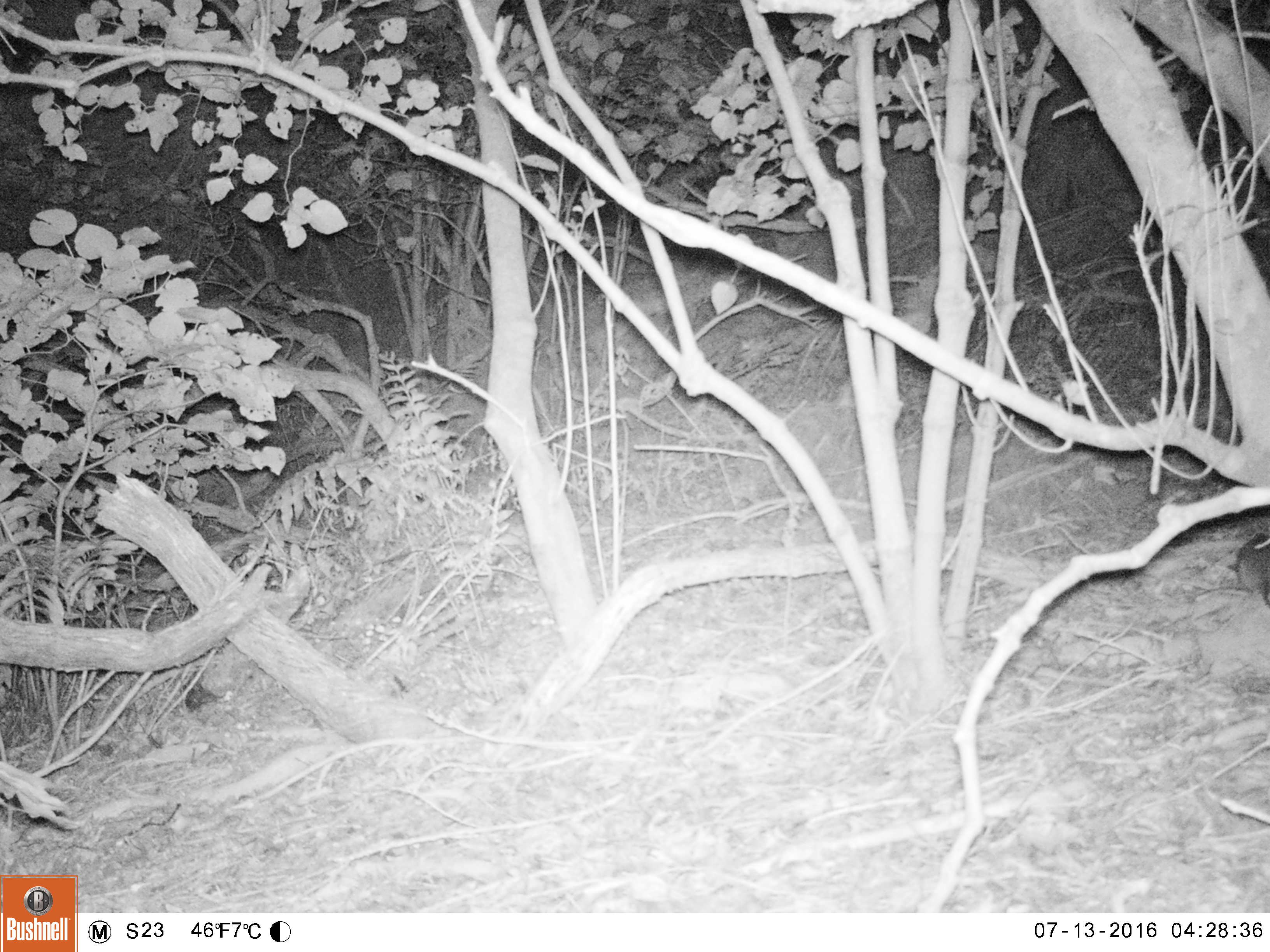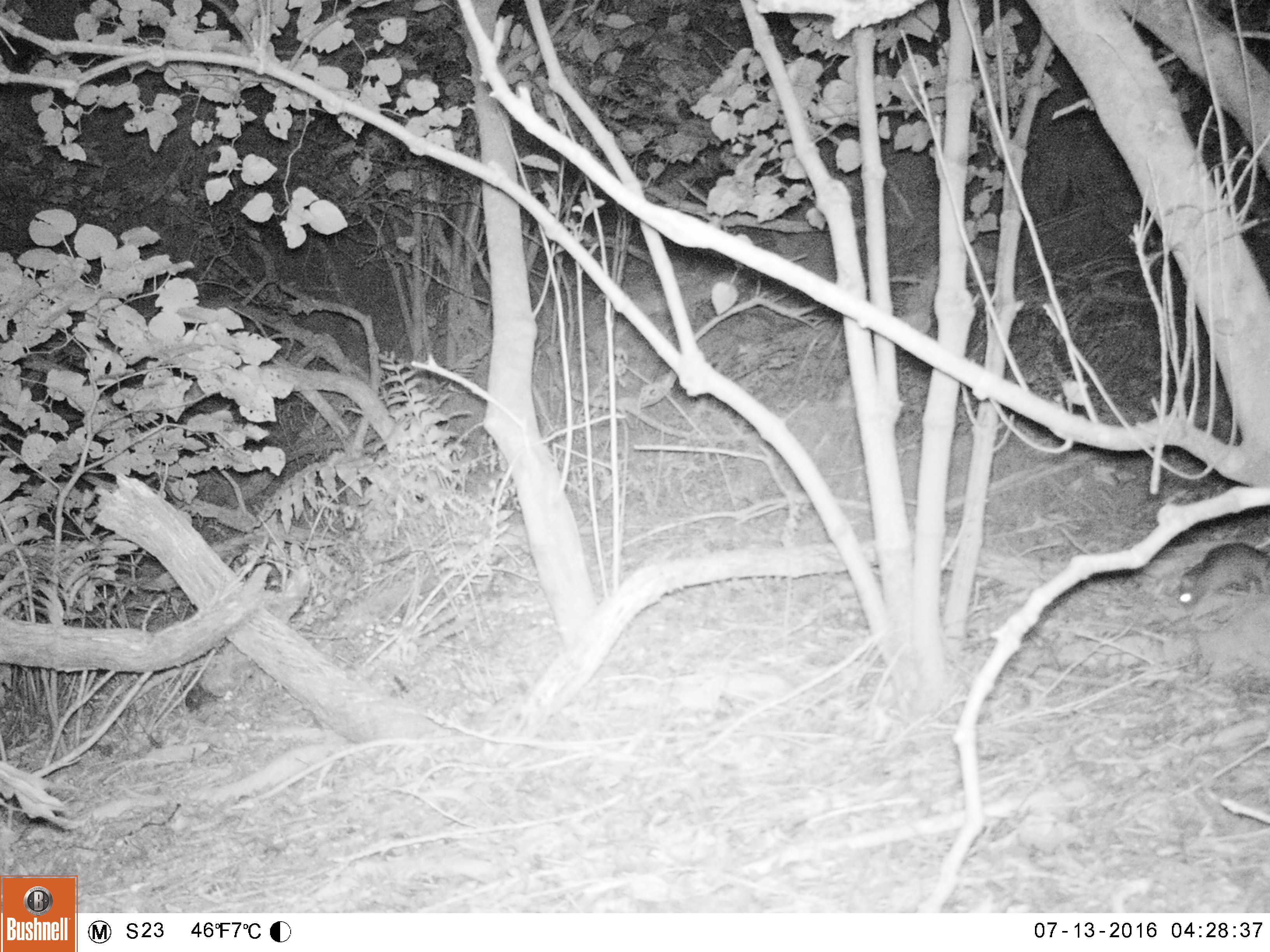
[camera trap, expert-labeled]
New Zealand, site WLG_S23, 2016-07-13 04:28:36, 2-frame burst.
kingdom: Animalia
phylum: Chordata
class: Mammalia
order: Rodentia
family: Muridae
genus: Rattus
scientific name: Rattus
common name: rat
Rat (Rattus).